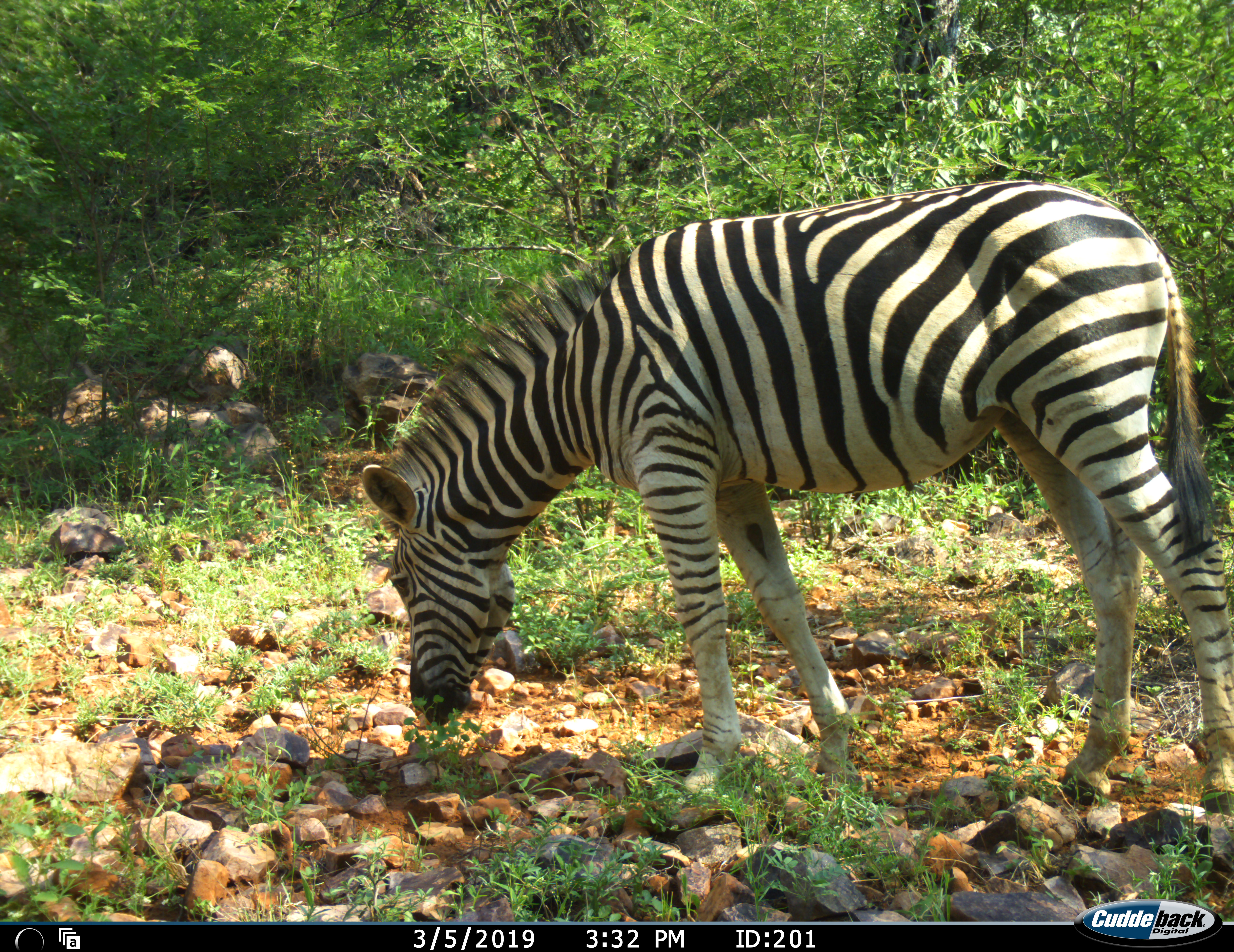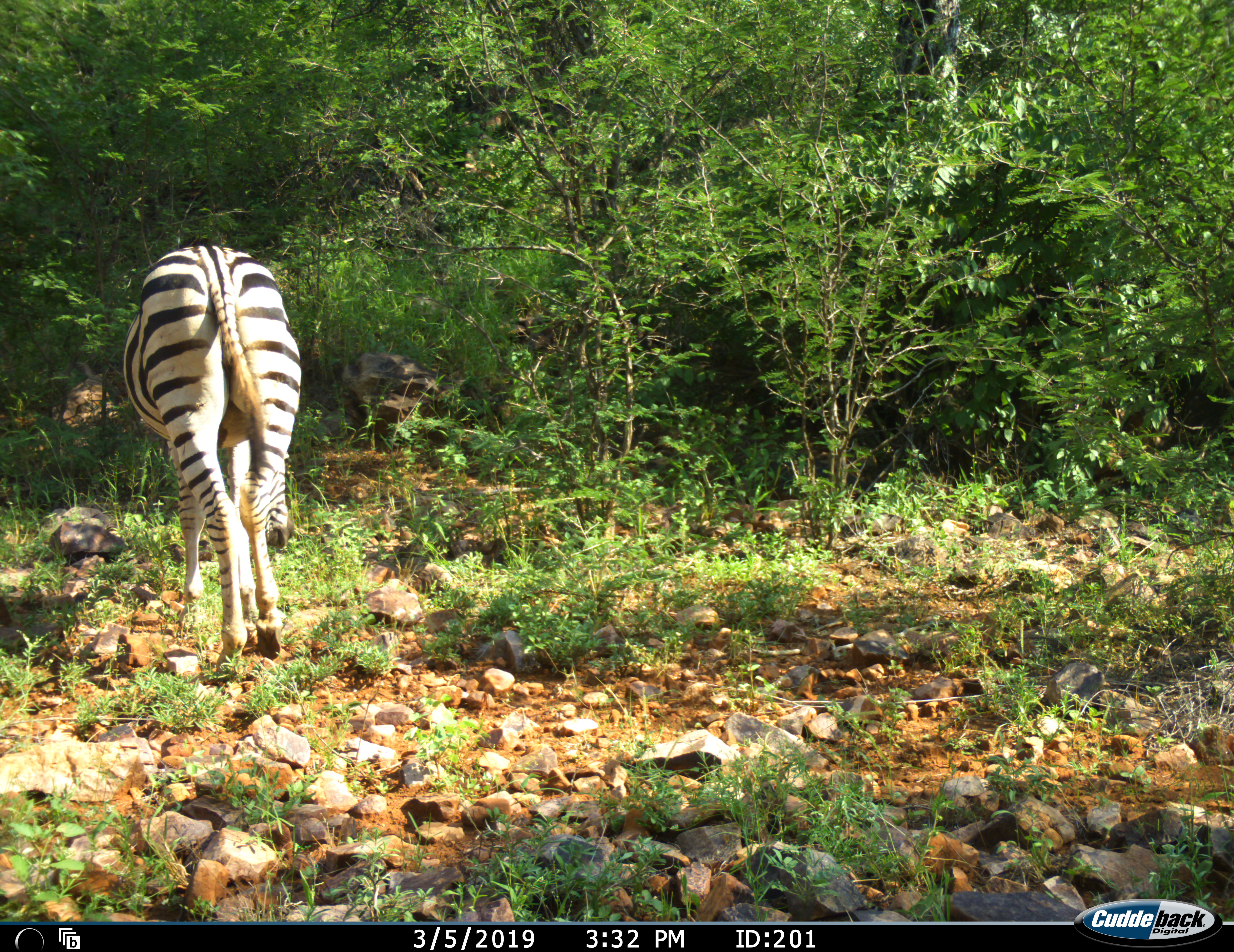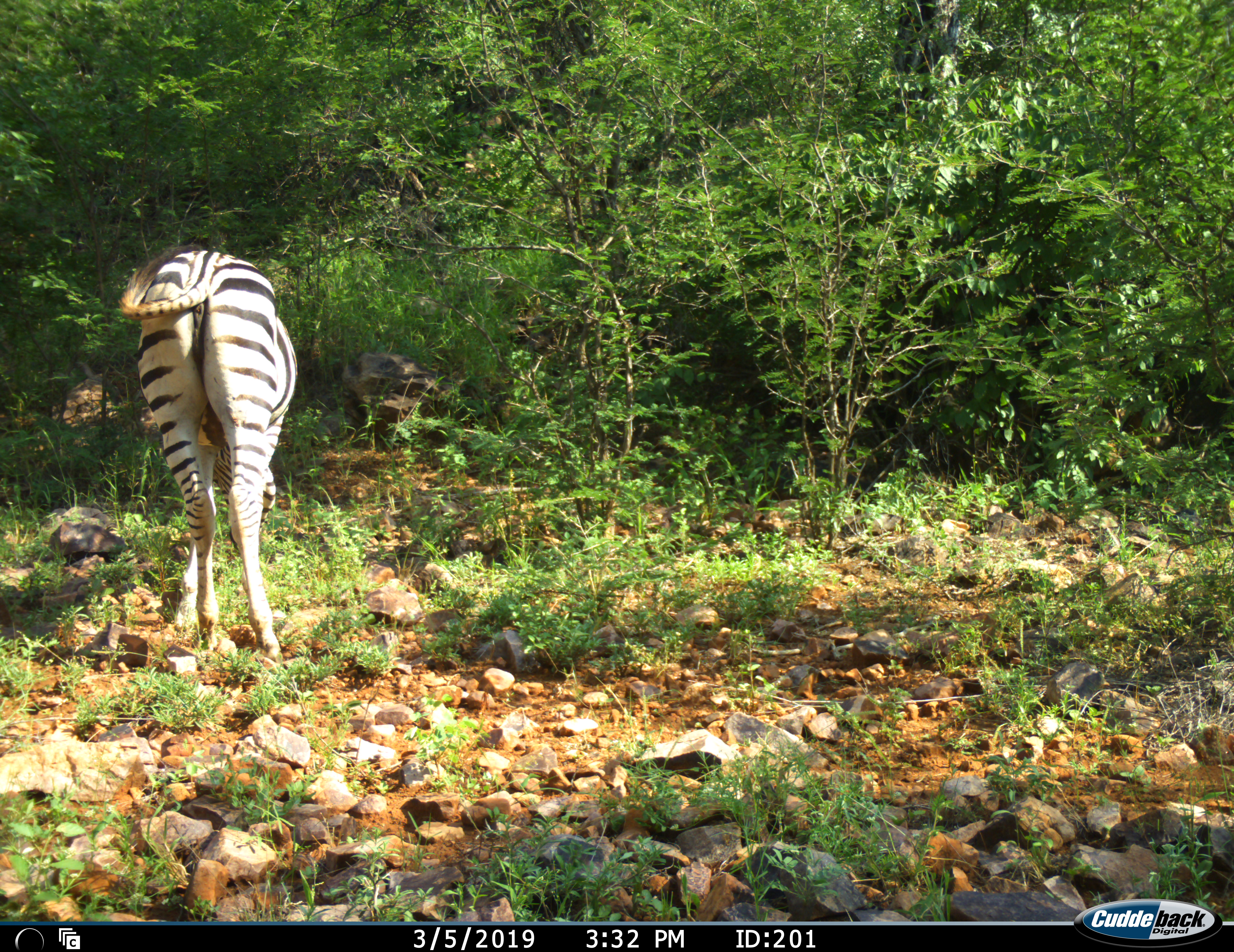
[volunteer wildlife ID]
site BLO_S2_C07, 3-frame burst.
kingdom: Animalia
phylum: Chordata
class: Mammalia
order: Perissodactyla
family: Equidae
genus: Equus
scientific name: Equus quagga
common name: plains zebra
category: zebraplains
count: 1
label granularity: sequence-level